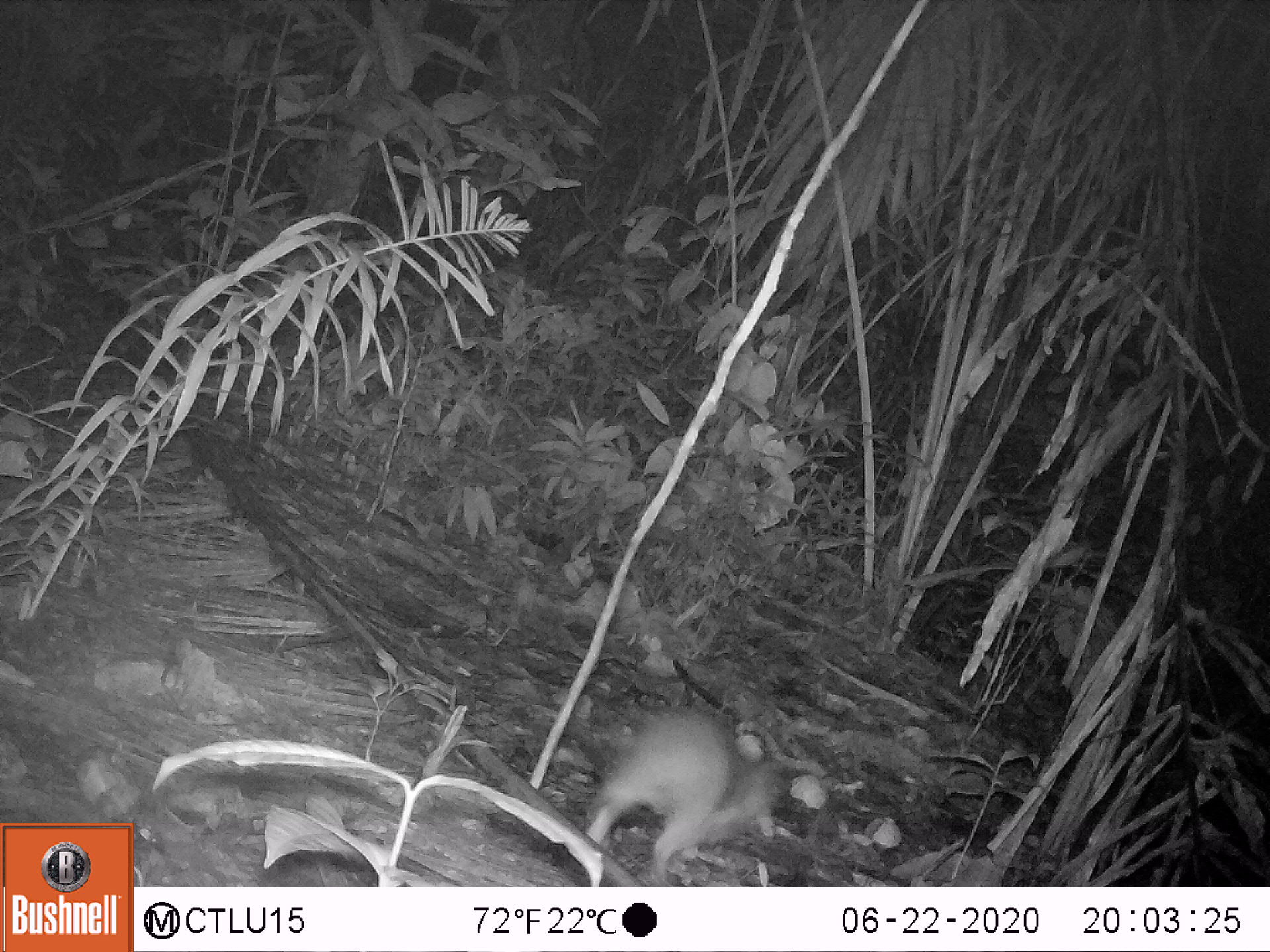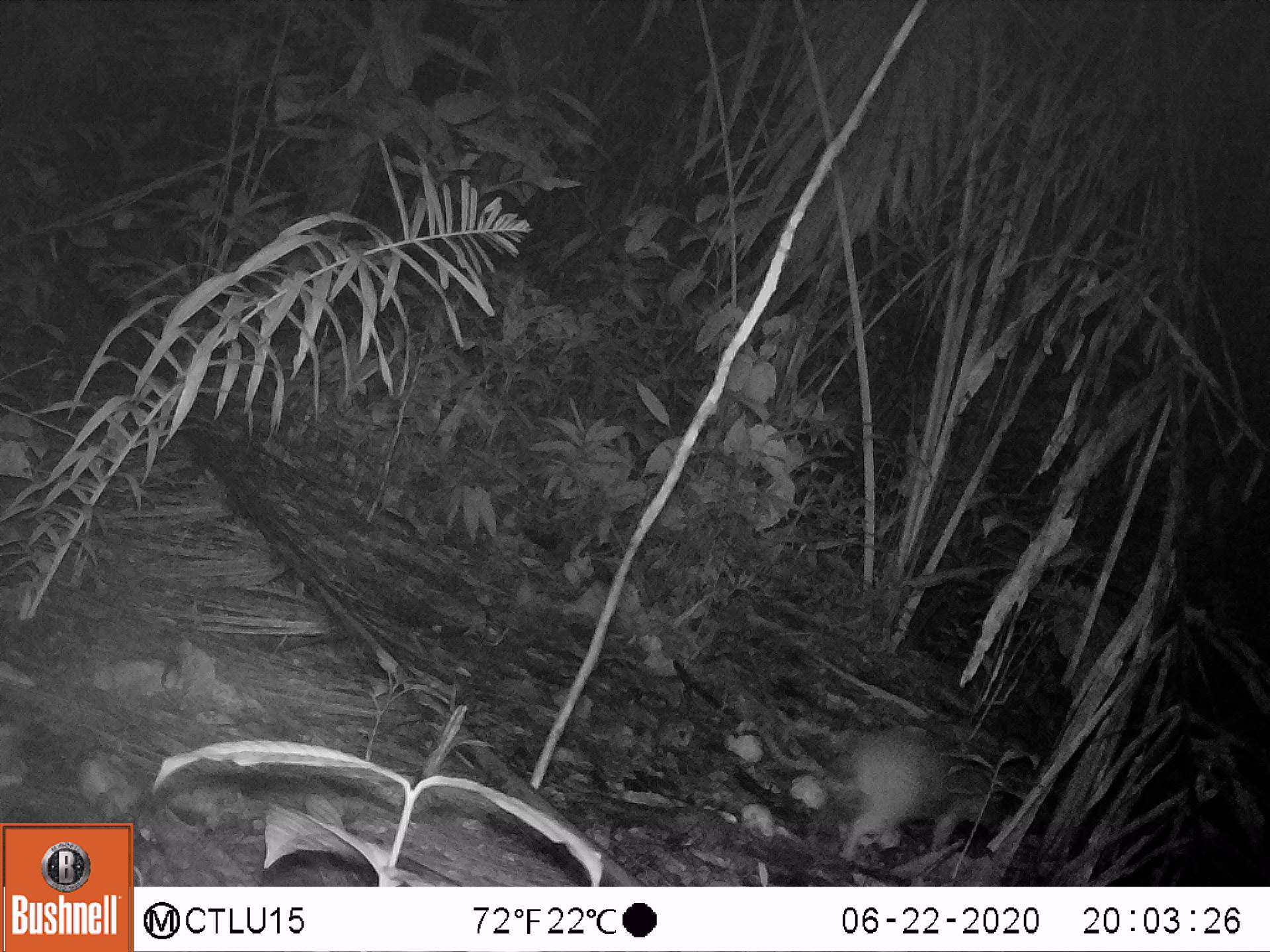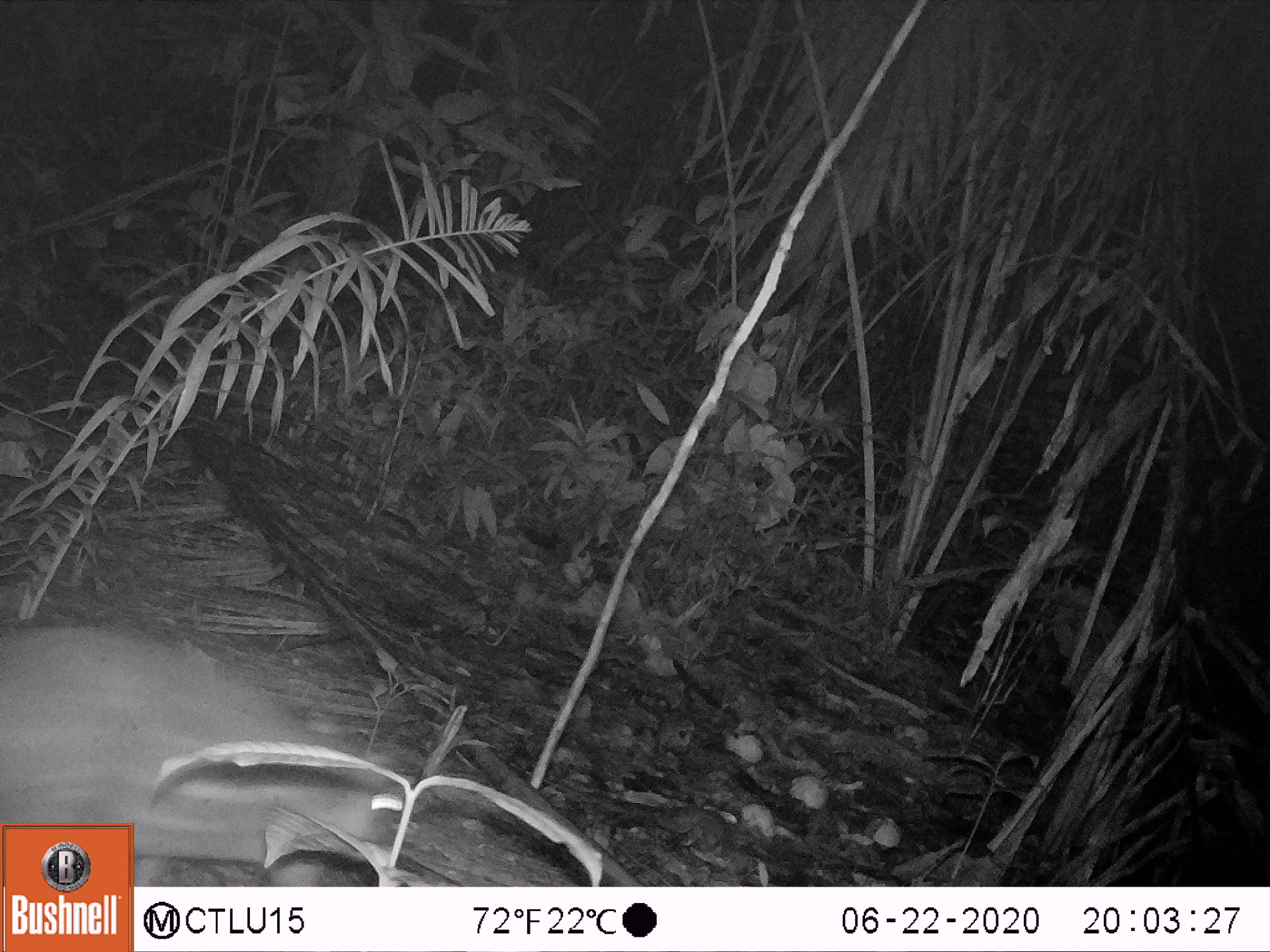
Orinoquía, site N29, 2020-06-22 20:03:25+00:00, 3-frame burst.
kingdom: Animalia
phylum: Chordata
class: Mammalia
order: Rodentia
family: Cuniculidae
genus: Cuniculus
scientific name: Cuniculus paca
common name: spotted paca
Spotted paca (Cuniculus paca).